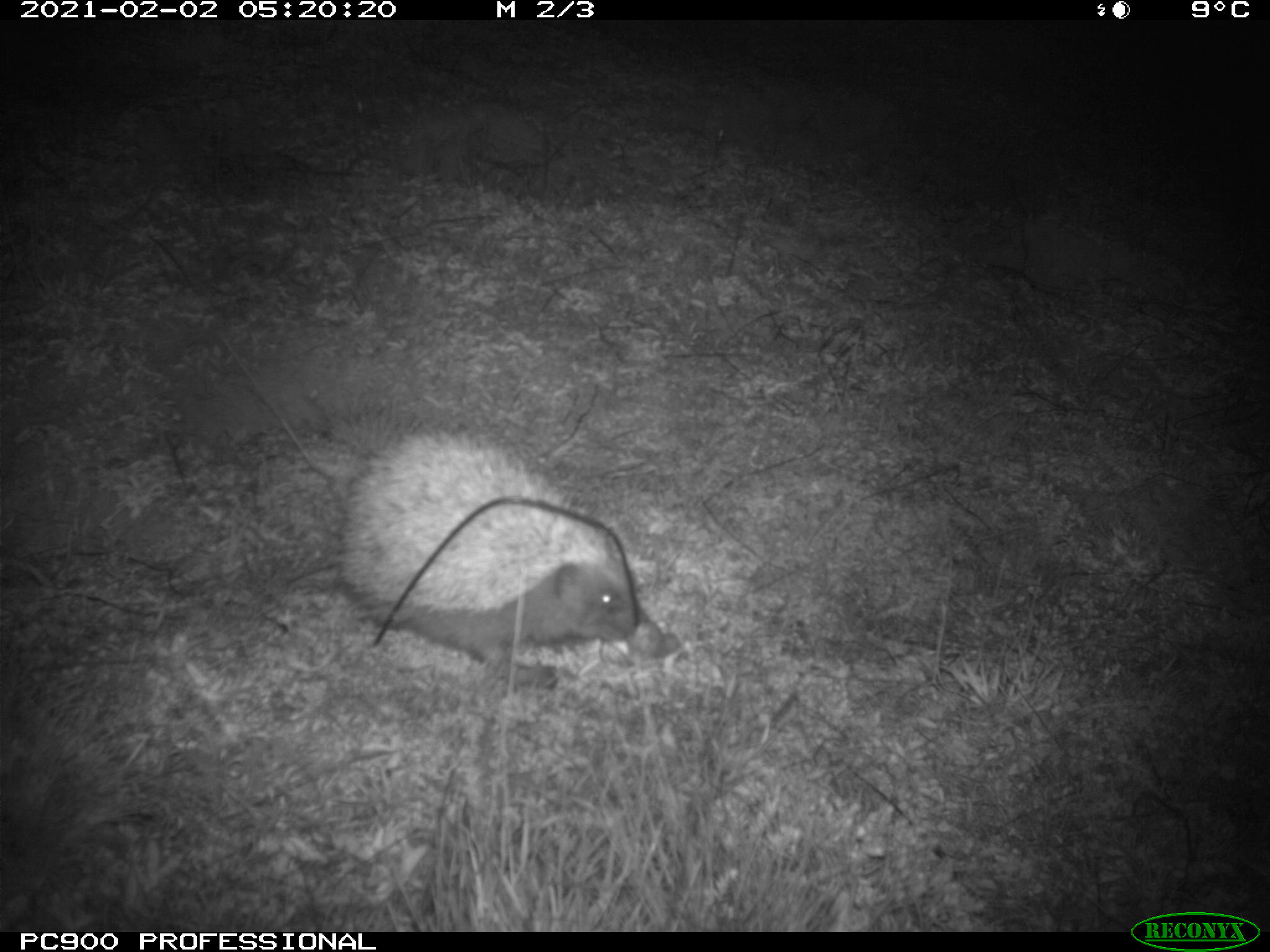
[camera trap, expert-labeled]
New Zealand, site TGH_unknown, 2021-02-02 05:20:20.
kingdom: Animalia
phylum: Chordata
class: Mammalia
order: Eulipotyphla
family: Erinaceidae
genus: Erinaceus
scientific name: Erinaceus europaeus europaeus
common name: european hedgehog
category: hedgehog